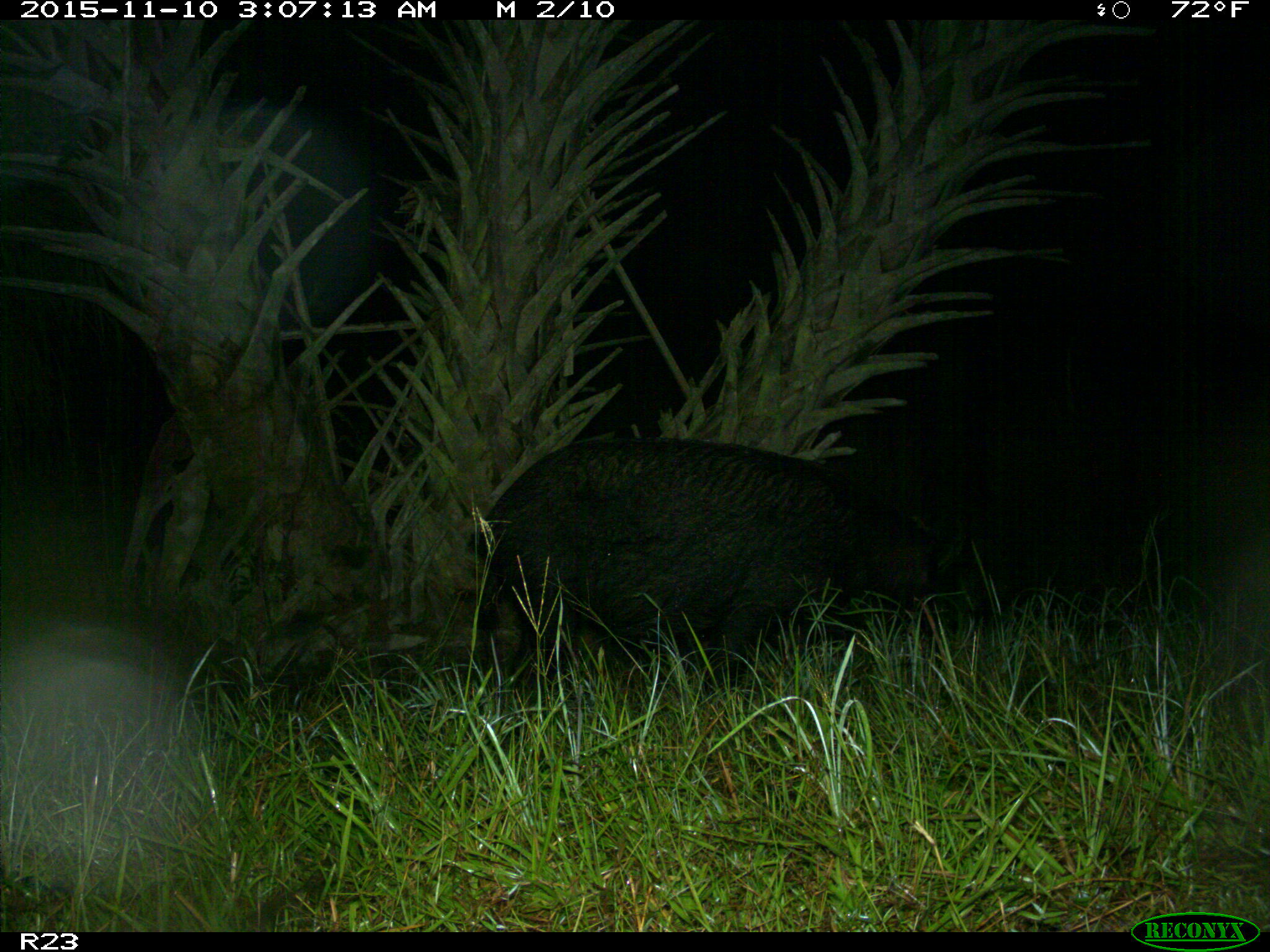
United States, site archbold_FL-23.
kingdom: Animalia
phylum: Chordata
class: Mammalia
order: Artiodactyla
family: Suidae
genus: Sus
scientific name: Sus scrofa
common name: wild boar